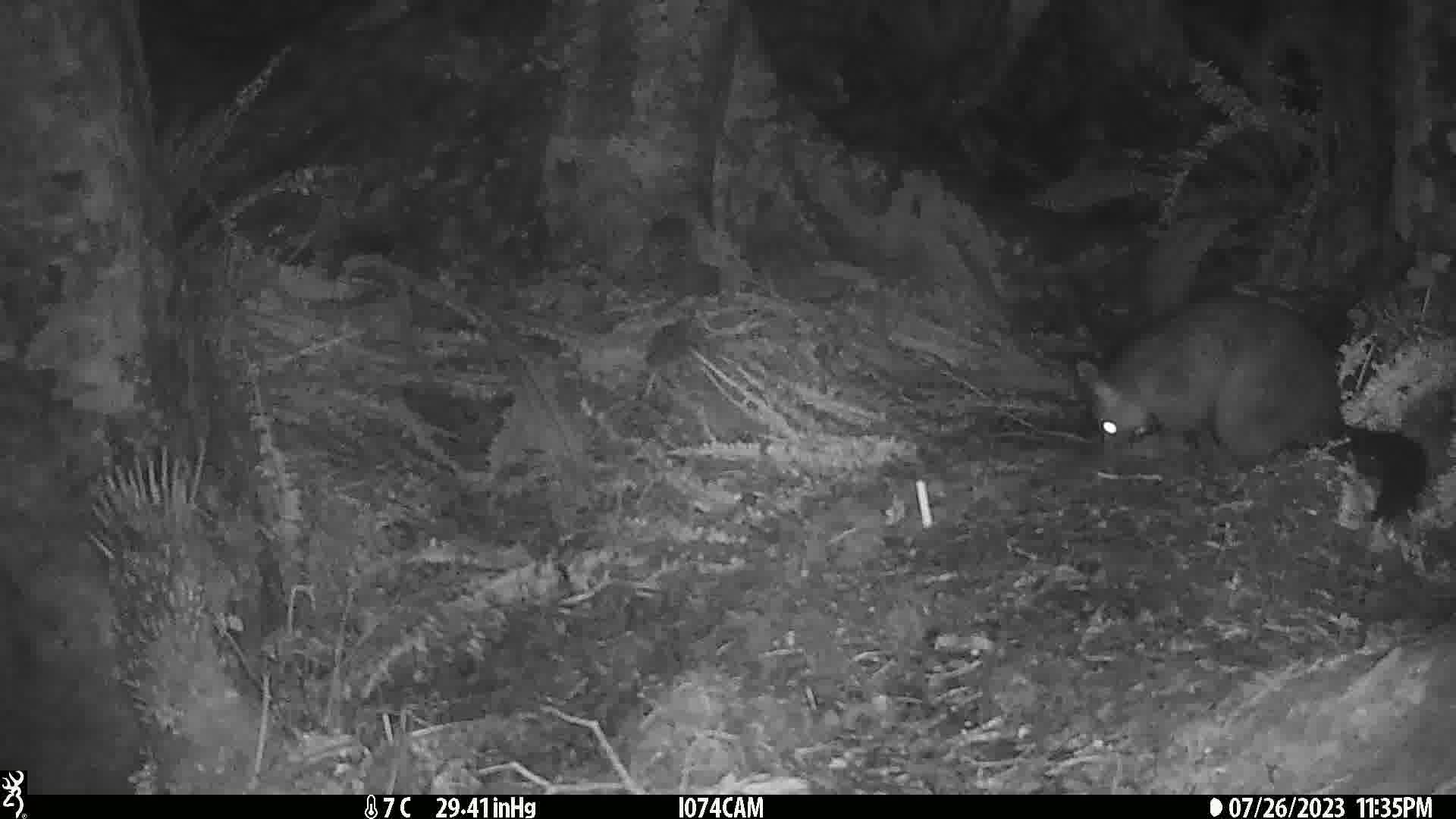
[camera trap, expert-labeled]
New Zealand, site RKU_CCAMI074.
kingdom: Animalia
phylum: Chordata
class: Mammalia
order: Diprotodontia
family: Phalangeridae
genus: Trichosurus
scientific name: Trichosurus vulpecula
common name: common brushtail possum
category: possum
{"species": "possum (common brushtail possum) (Trichosurus vulpecula)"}